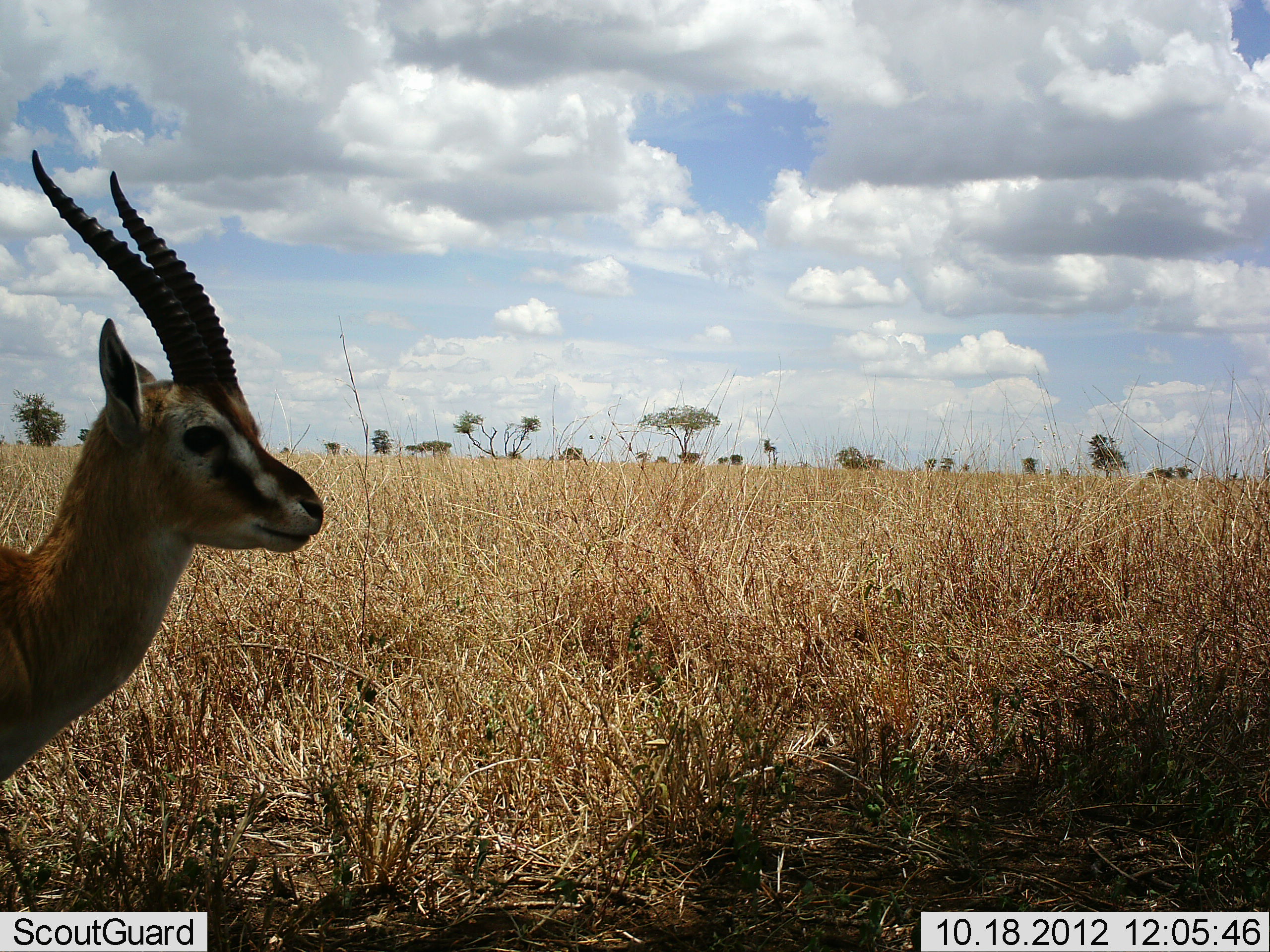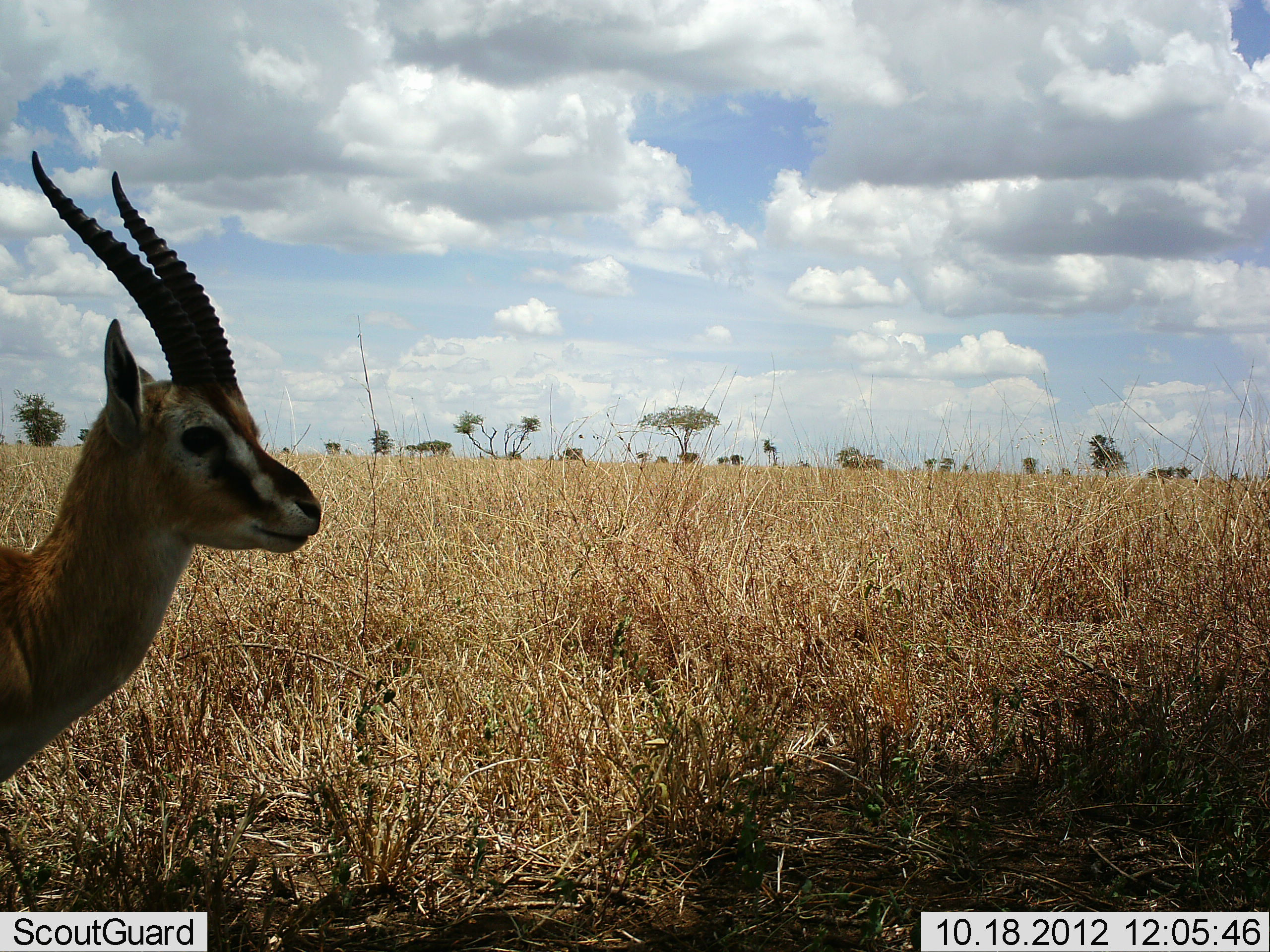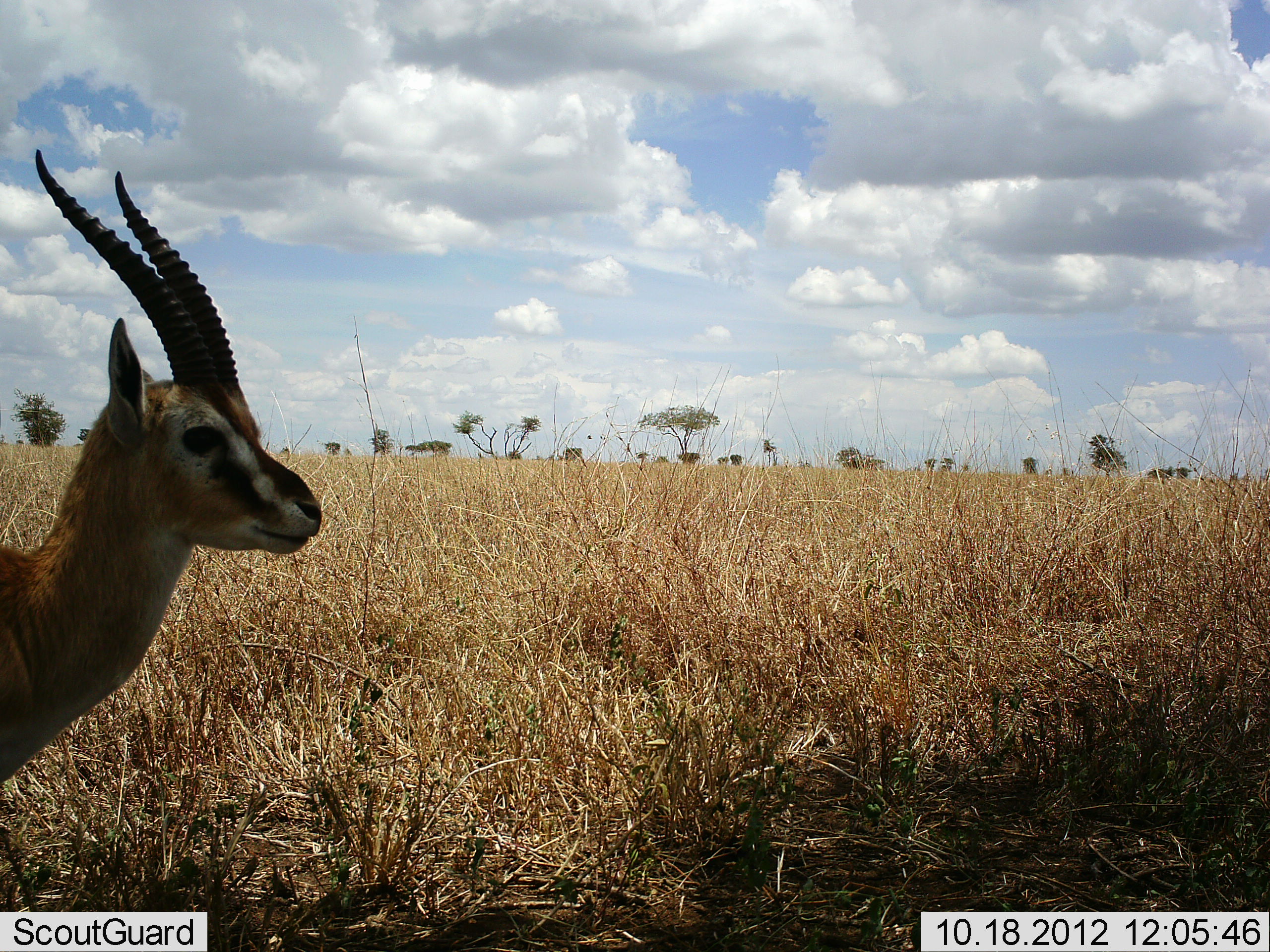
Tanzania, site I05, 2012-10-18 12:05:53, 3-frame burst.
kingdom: Animalia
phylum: Chordata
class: Mammalia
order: Artiodactyla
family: Bovidae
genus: Eudorcas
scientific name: Eudorcas thomsonii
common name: thomson's gazelle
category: gazellethomsons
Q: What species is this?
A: Gazellethomsons (thomson's gazelle) (Eudorcas thomsonii).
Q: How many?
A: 1.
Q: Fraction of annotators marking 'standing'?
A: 100%.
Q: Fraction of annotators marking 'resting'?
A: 0%.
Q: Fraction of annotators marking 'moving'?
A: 0%.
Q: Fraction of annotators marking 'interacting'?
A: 0%.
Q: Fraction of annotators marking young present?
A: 0%.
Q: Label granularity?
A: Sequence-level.